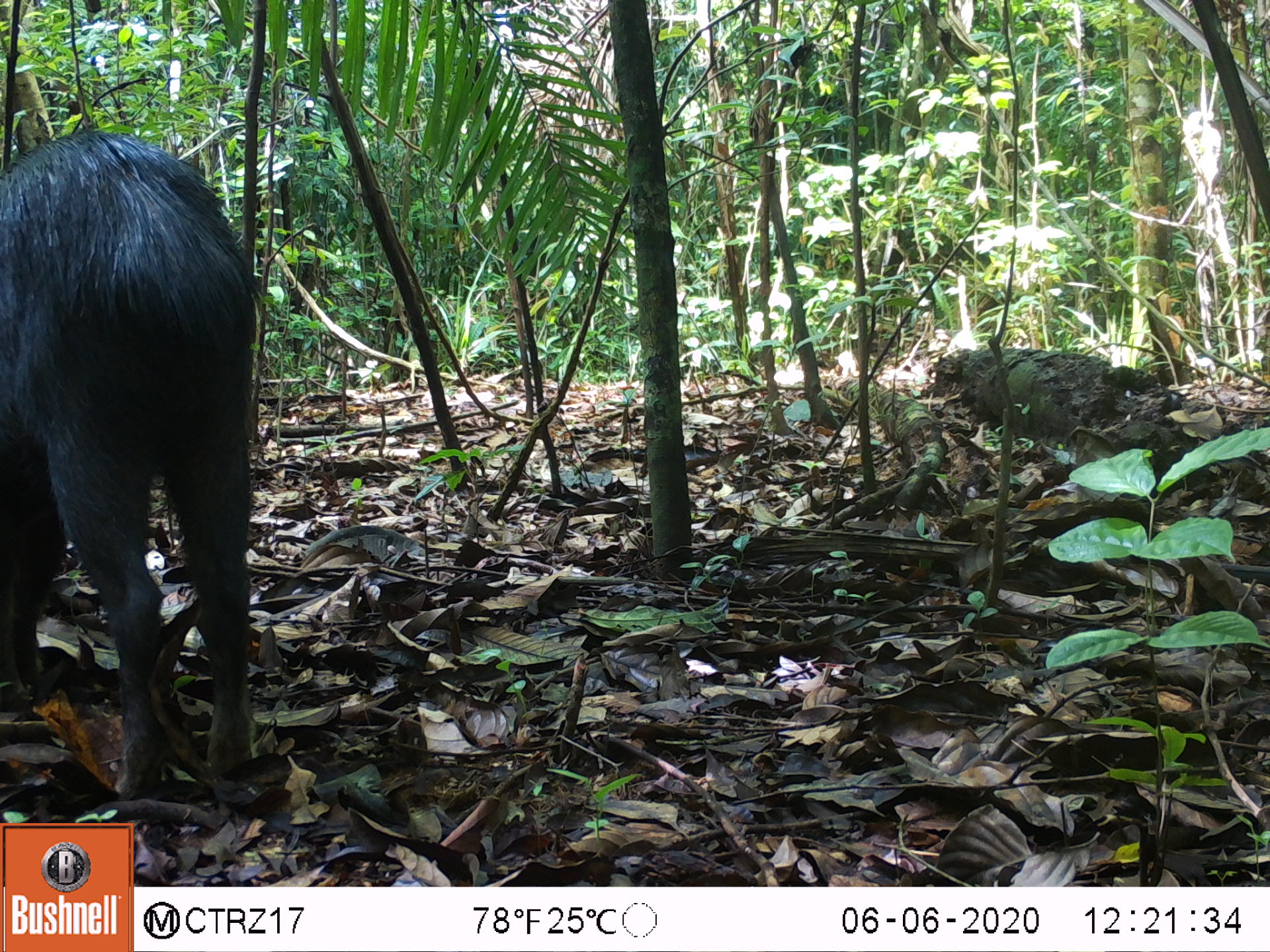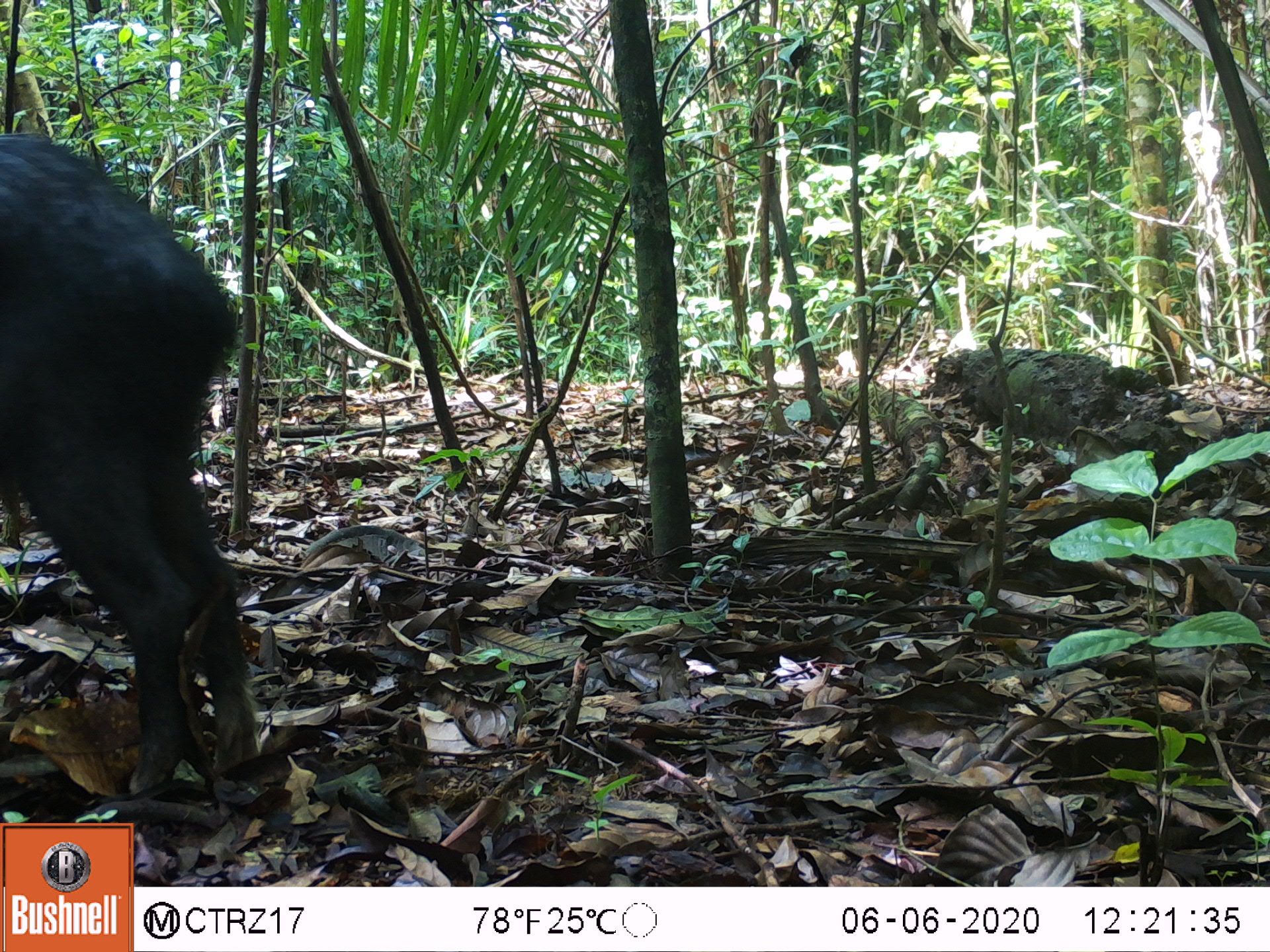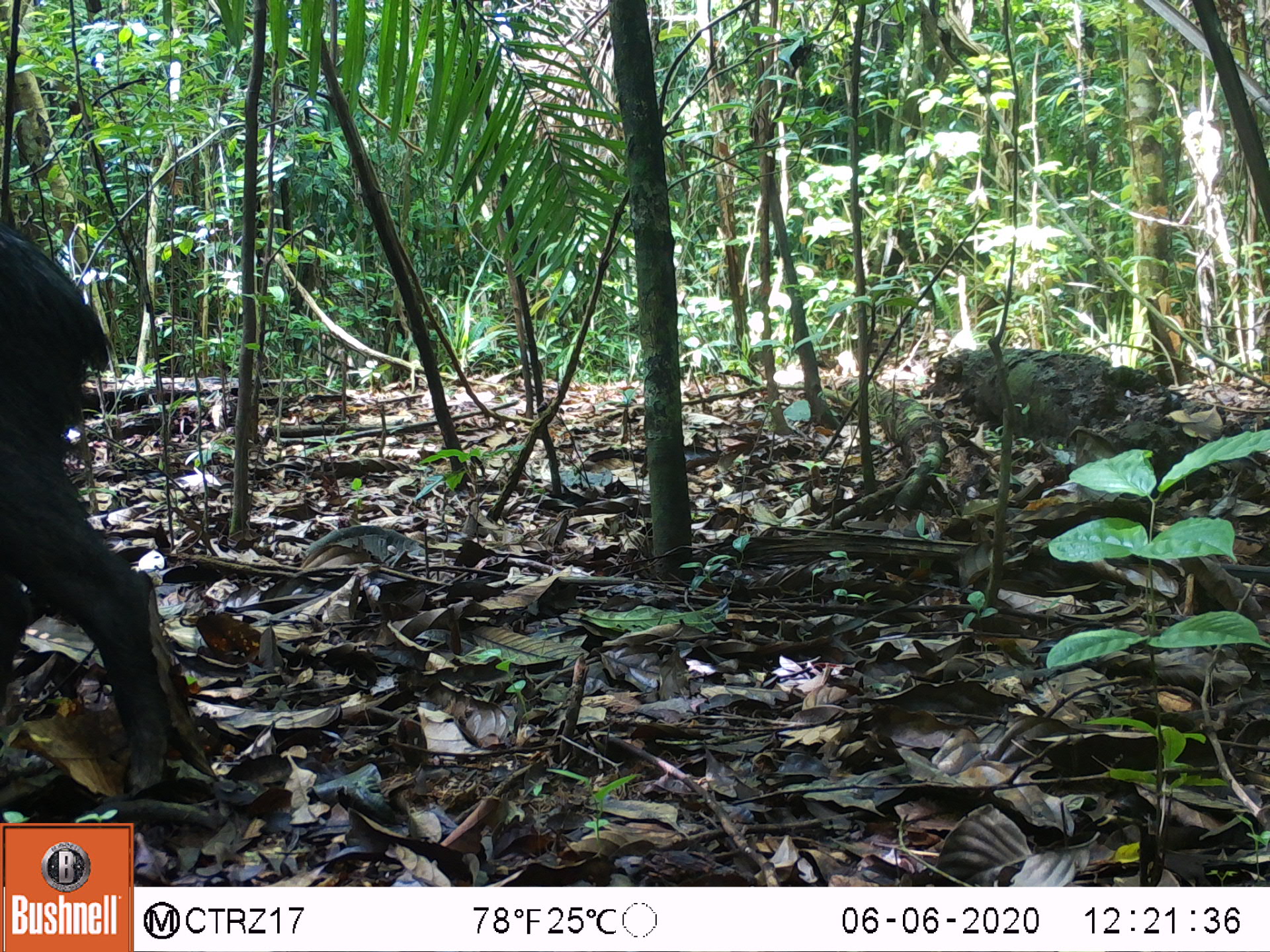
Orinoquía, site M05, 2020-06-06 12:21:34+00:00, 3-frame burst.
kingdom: Animalia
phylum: Chordata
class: Mammalia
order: Artiodactyla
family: Tayassuidae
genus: Tayassu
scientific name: Tayassu pecari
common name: white-lipped peccary